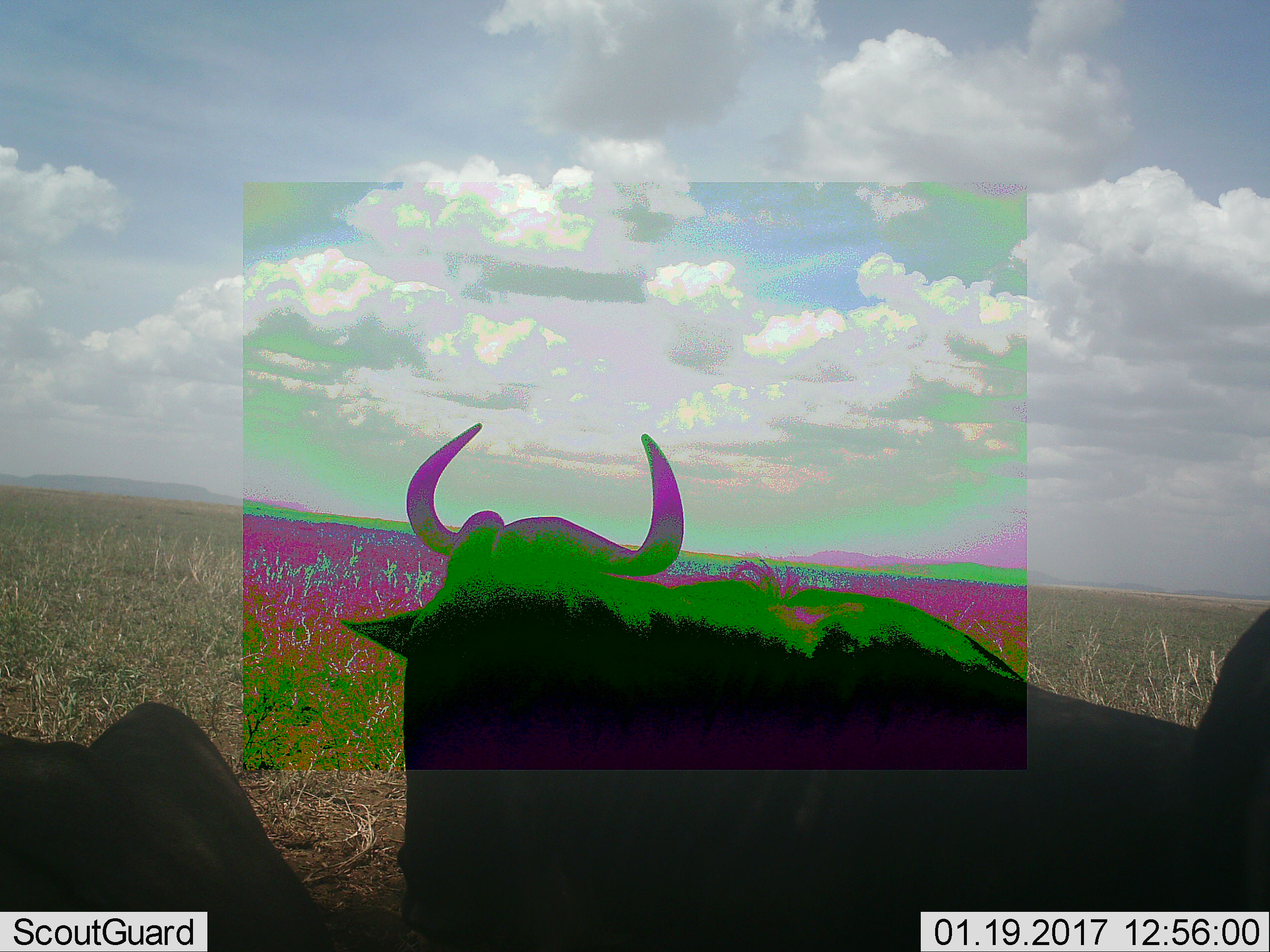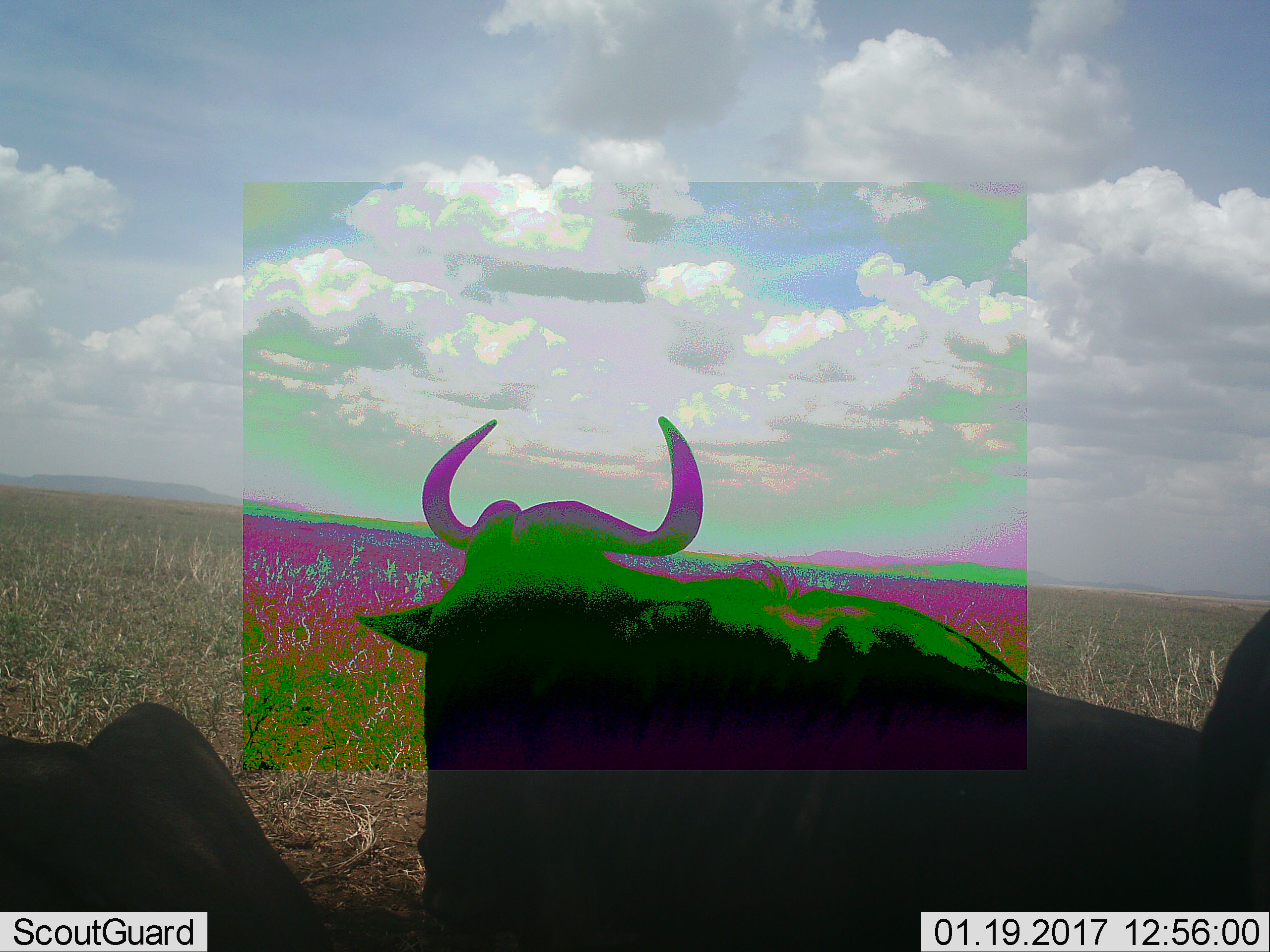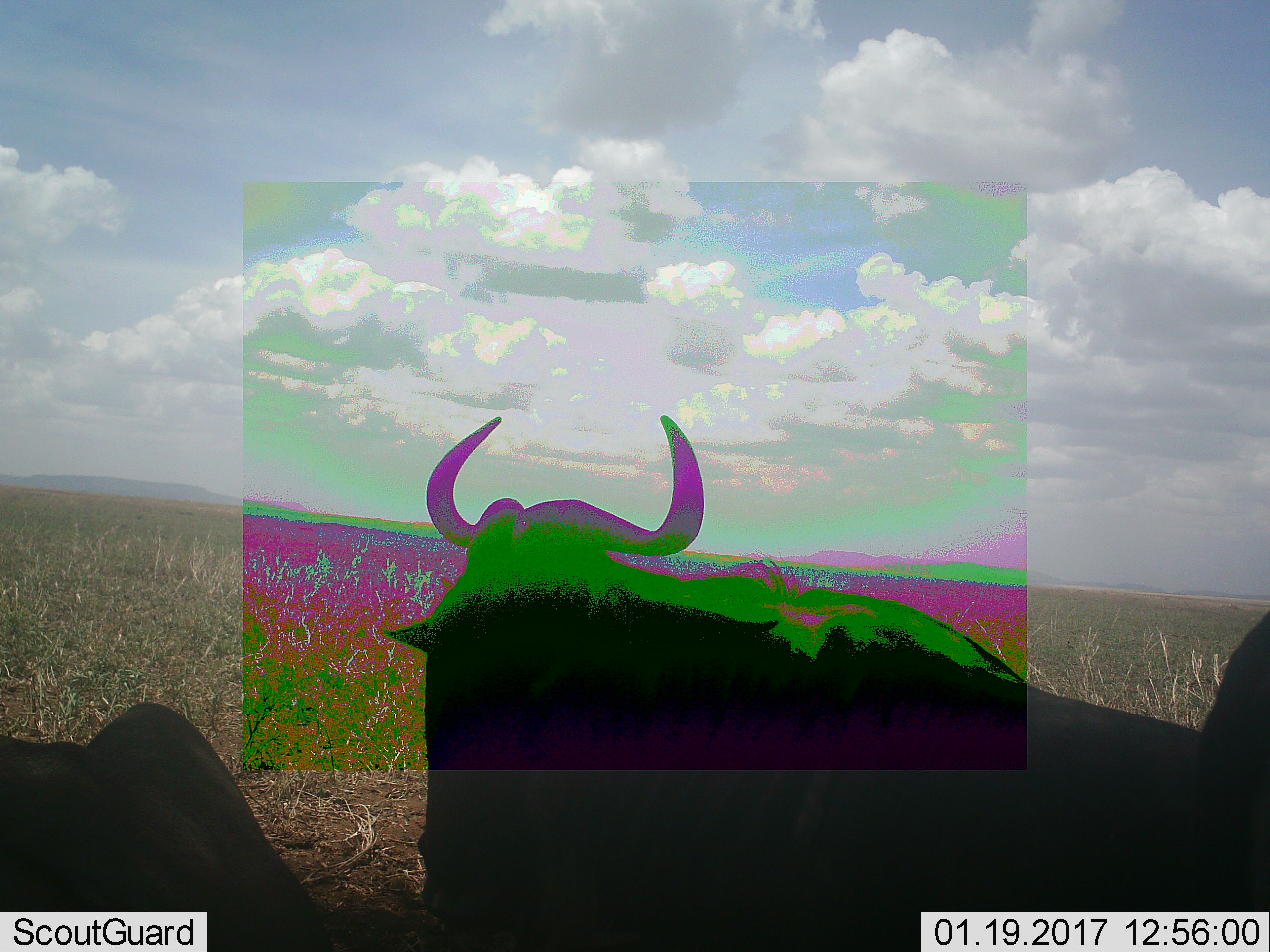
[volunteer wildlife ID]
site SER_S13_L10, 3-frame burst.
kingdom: Animalia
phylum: Chordata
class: Mammalia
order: Artiodactyla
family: Bovidae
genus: Connochaetes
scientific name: Connochaetes taurinus taurinus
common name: blue wildebeest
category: wildebeestblue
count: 3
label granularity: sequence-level